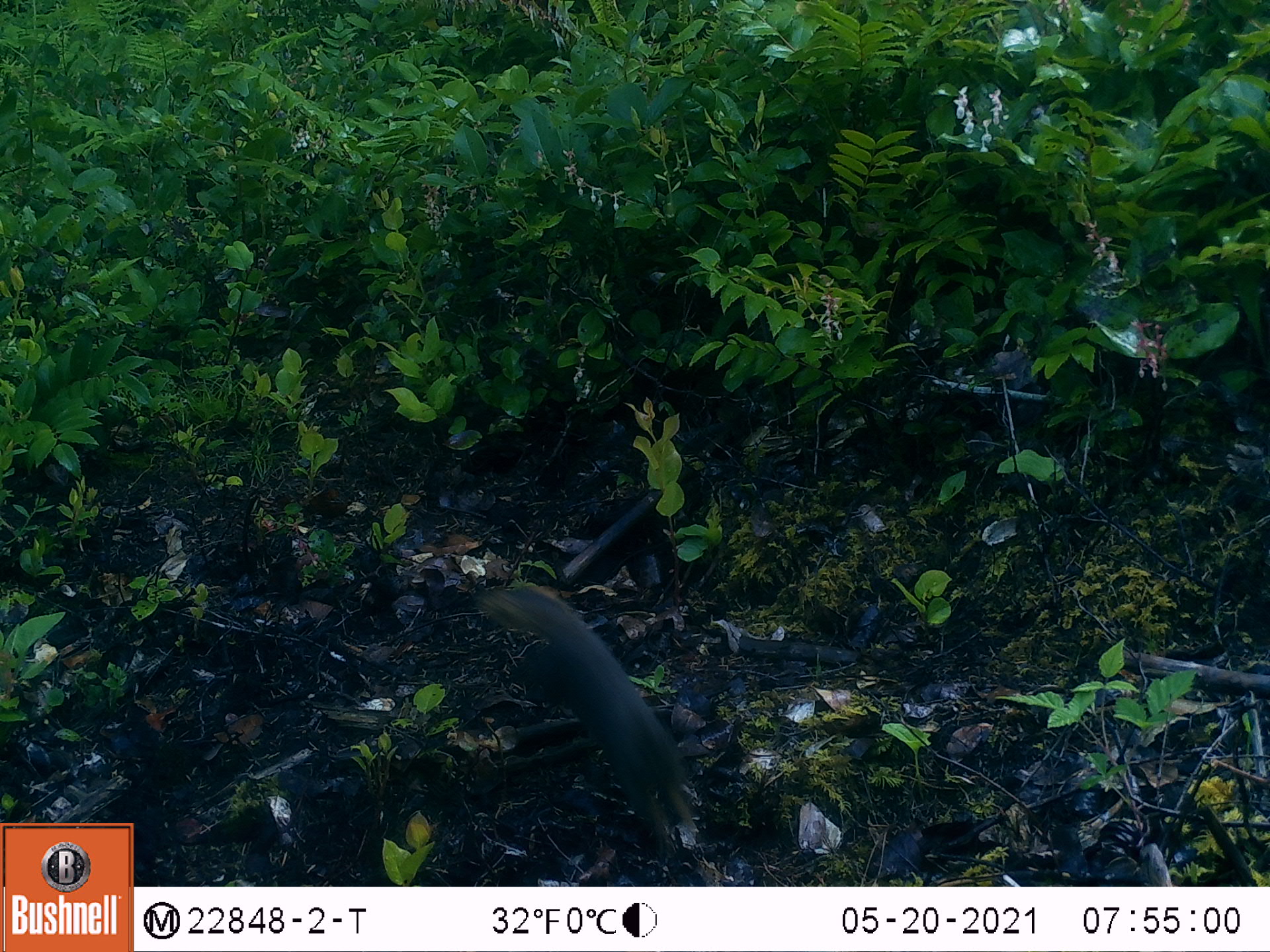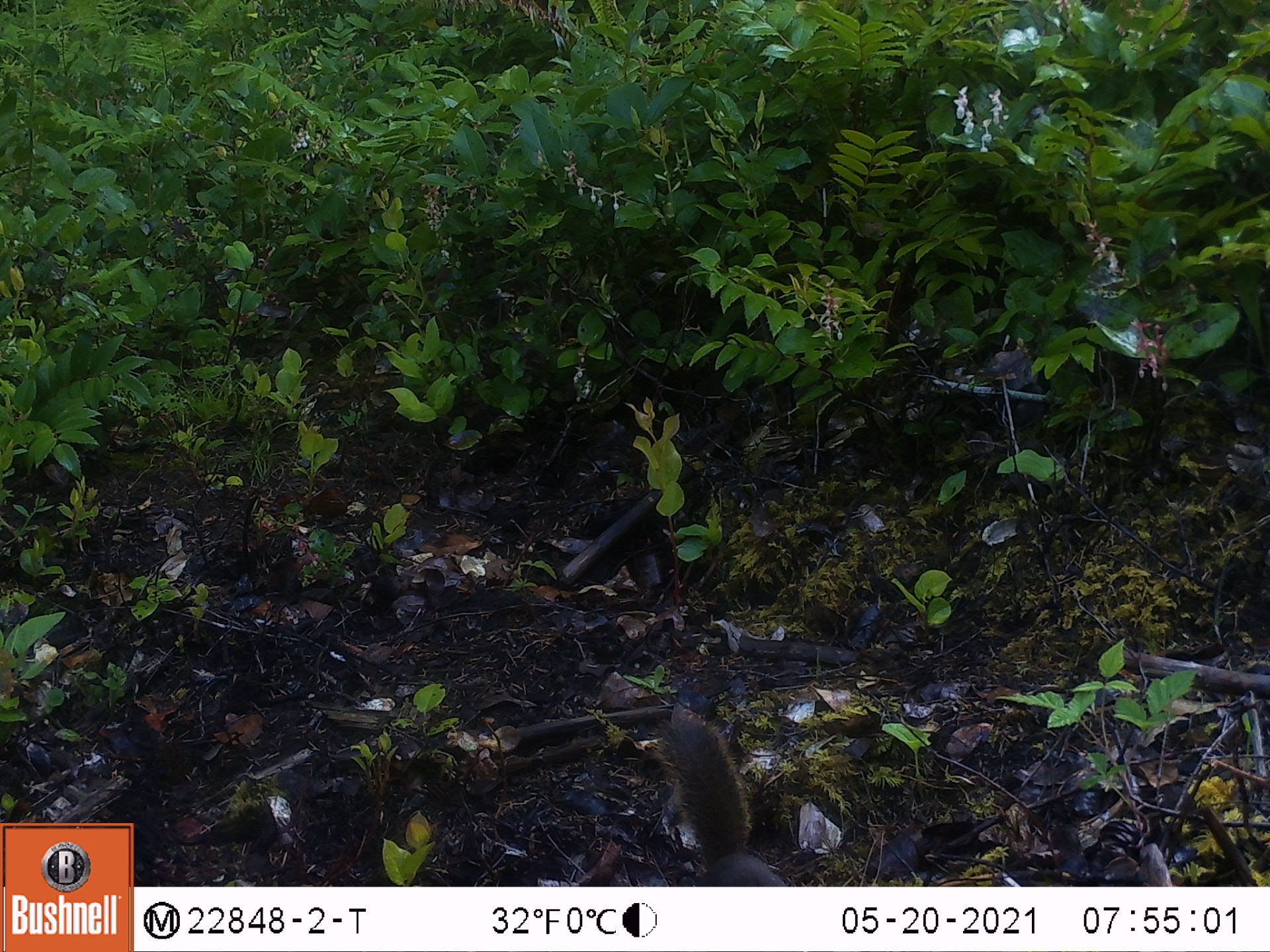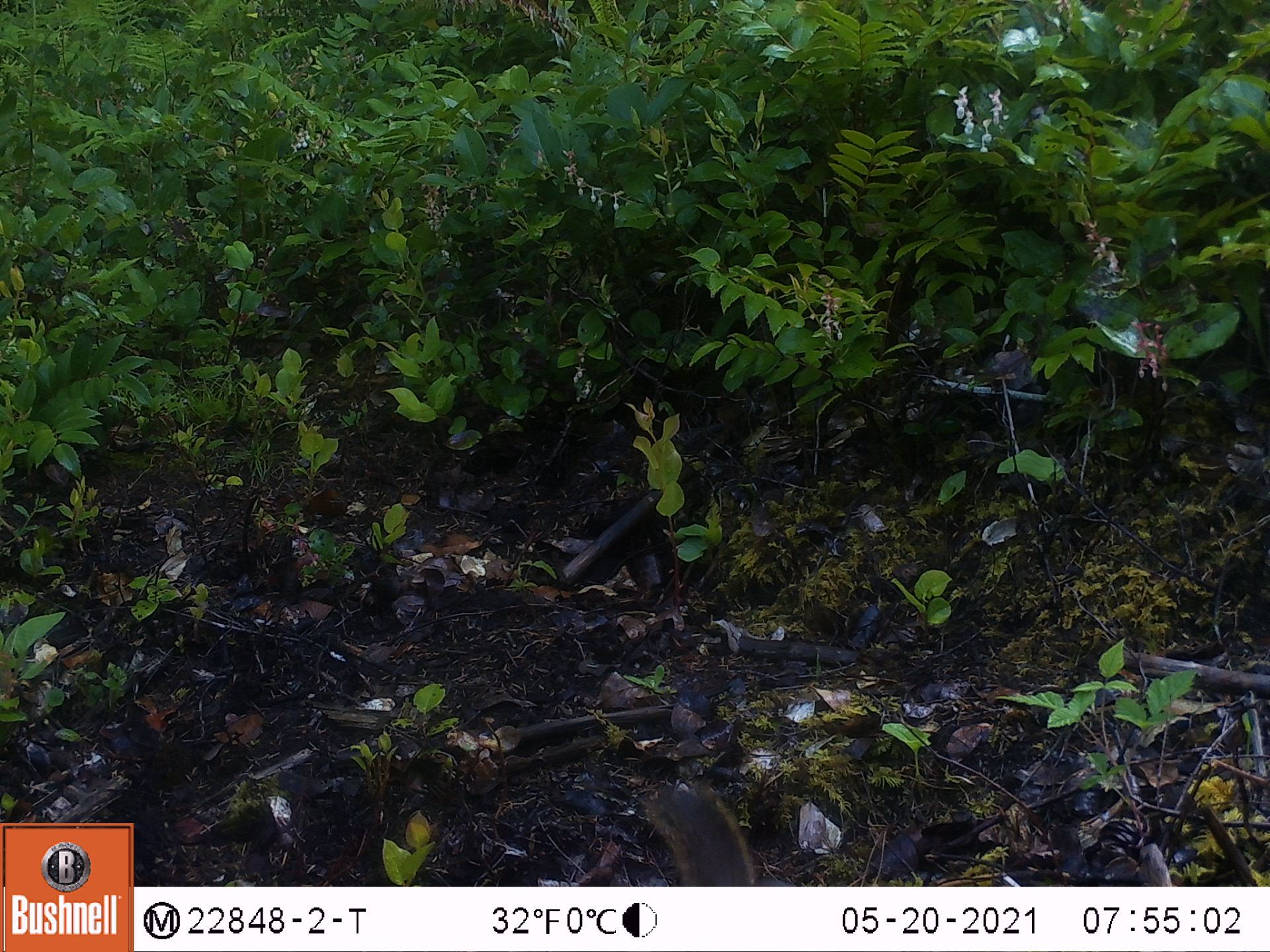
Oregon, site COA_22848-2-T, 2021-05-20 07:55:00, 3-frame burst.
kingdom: Animalia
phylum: Chordata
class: Mammalia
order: Rodentia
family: Sciuridae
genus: Tamiasciurus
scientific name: Tamiasciurus douglasii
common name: douglas squirrel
Douglas squirrel (Tamiasciurus douglasii).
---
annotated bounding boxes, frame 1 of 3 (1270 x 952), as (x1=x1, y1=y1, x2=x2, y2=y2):
douglas squirrel: (x1=479, y1=583, x2=705, y2=843)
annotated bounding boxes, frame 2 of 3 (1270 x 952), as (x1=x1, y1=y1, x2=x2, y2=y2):
douglas squirrel: (x1=655, y1=697, x2=800, y2=883)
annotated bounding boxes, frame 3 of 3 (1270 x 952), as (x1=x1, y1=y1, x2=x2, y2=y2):
douglas squirrel: (x1=634, y1=775, x2=769, y2=883)